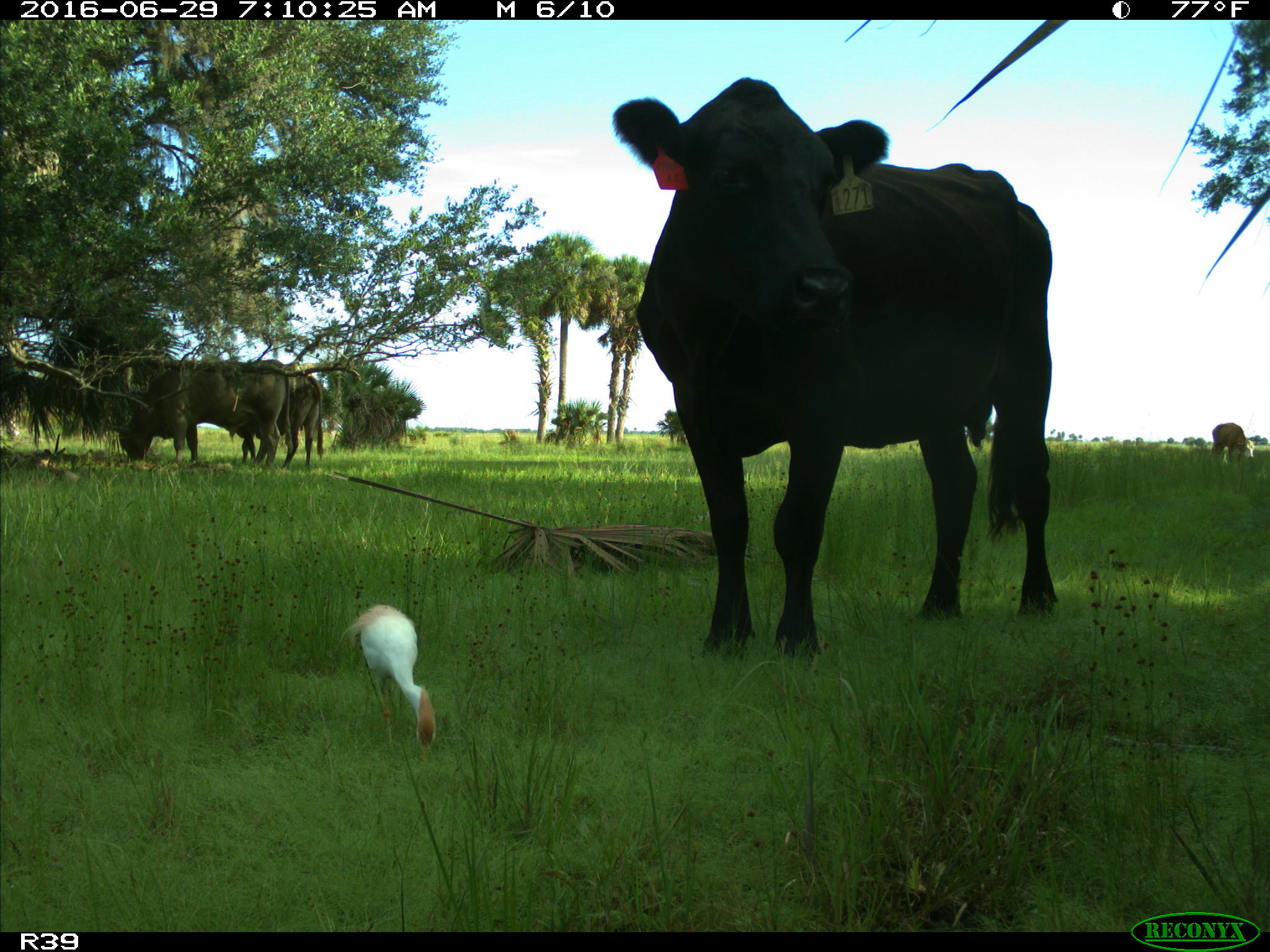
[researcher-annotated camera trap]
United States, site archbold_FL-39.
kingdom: Animalia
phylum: Chordata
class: Mammalia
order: Artiodactyla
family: Bovidae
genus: Bos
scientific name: Bos taurus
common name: domestic cow